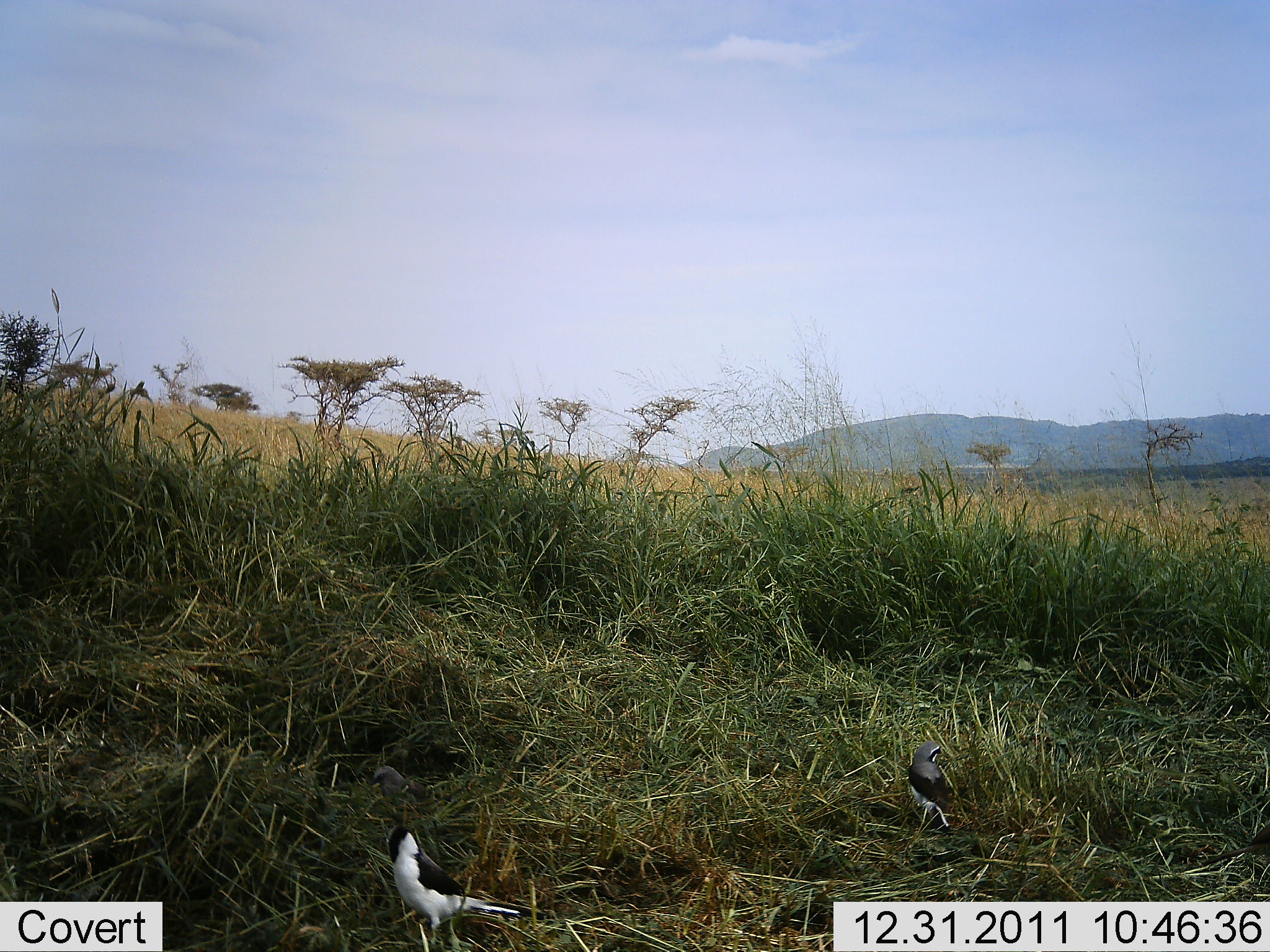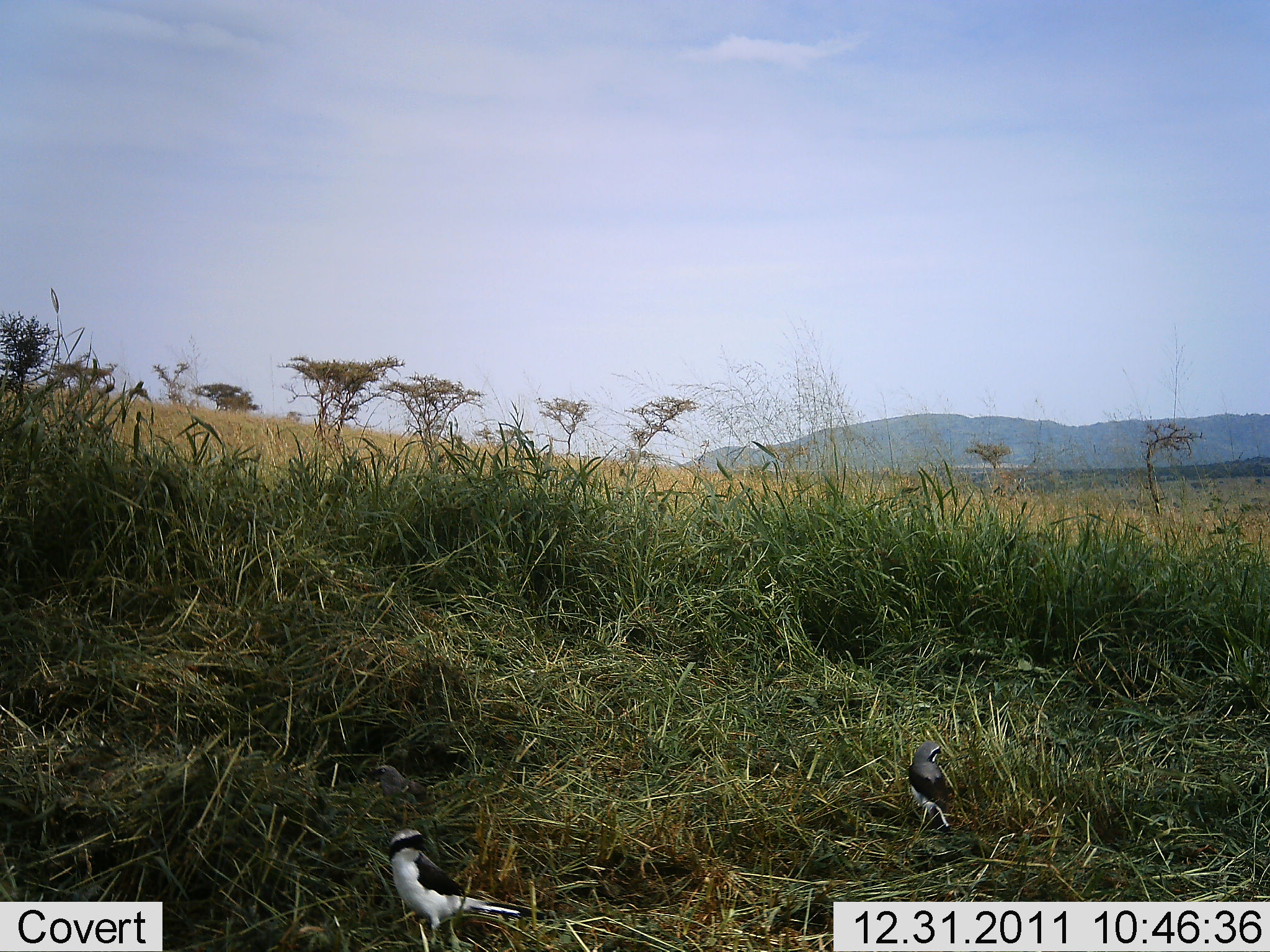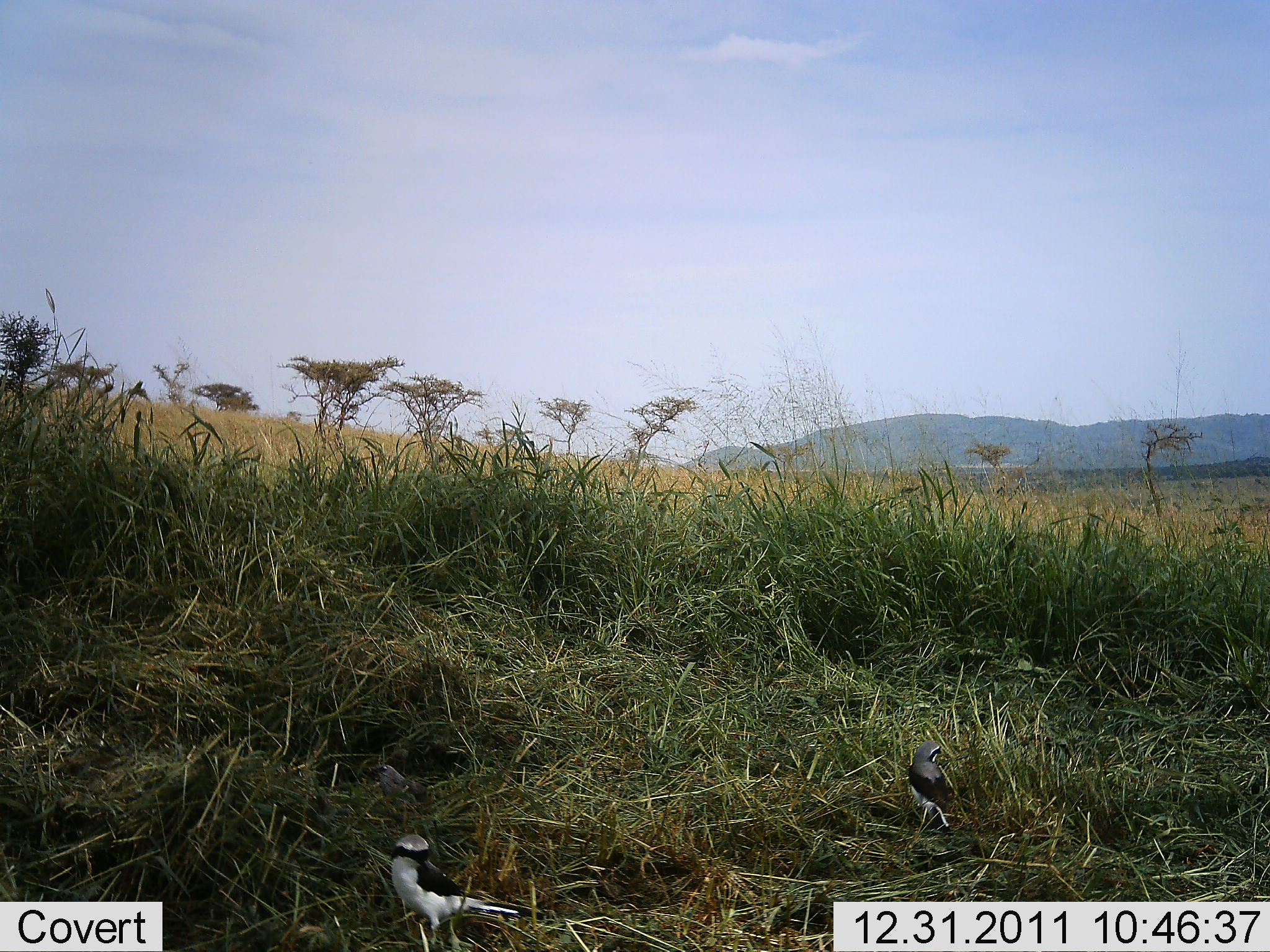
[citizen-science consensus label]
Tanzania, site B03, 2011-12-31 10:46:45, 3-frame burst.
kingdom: Animalia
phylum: Chordata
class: Aves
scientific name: Aves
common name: bird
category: otherbird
Otherbird (bird) (Aves), count 3. Behavior (volunteer vote fractions): standing 83%, resting 25%, moving 8%, interacting 0%. Young present (vote fraction): 0%. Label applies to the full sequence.